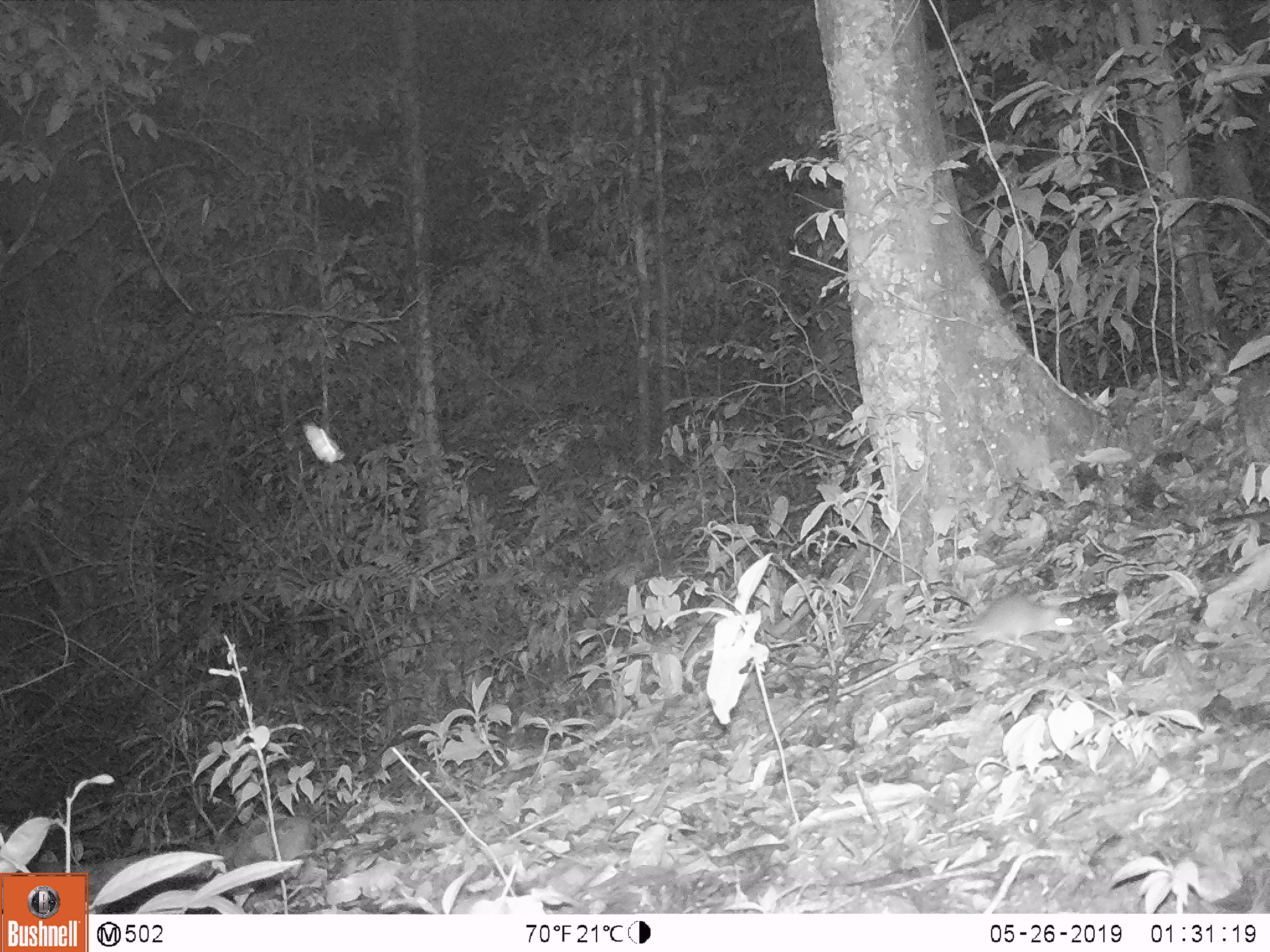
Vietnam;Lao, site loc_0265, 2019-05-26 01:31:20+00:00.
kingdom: Animalia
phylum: Chordata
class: Mammalia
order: Rodentia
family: Muridae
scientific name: Muridae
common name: old-world mice and rats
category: unidentified murid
Unidentified murid (old-world mice and rats) (Muridae). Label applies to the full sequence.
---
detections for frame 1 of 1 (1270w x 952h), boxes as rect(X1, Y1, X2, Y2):
unidentified murid: rect(920, 592, 1086, 651)